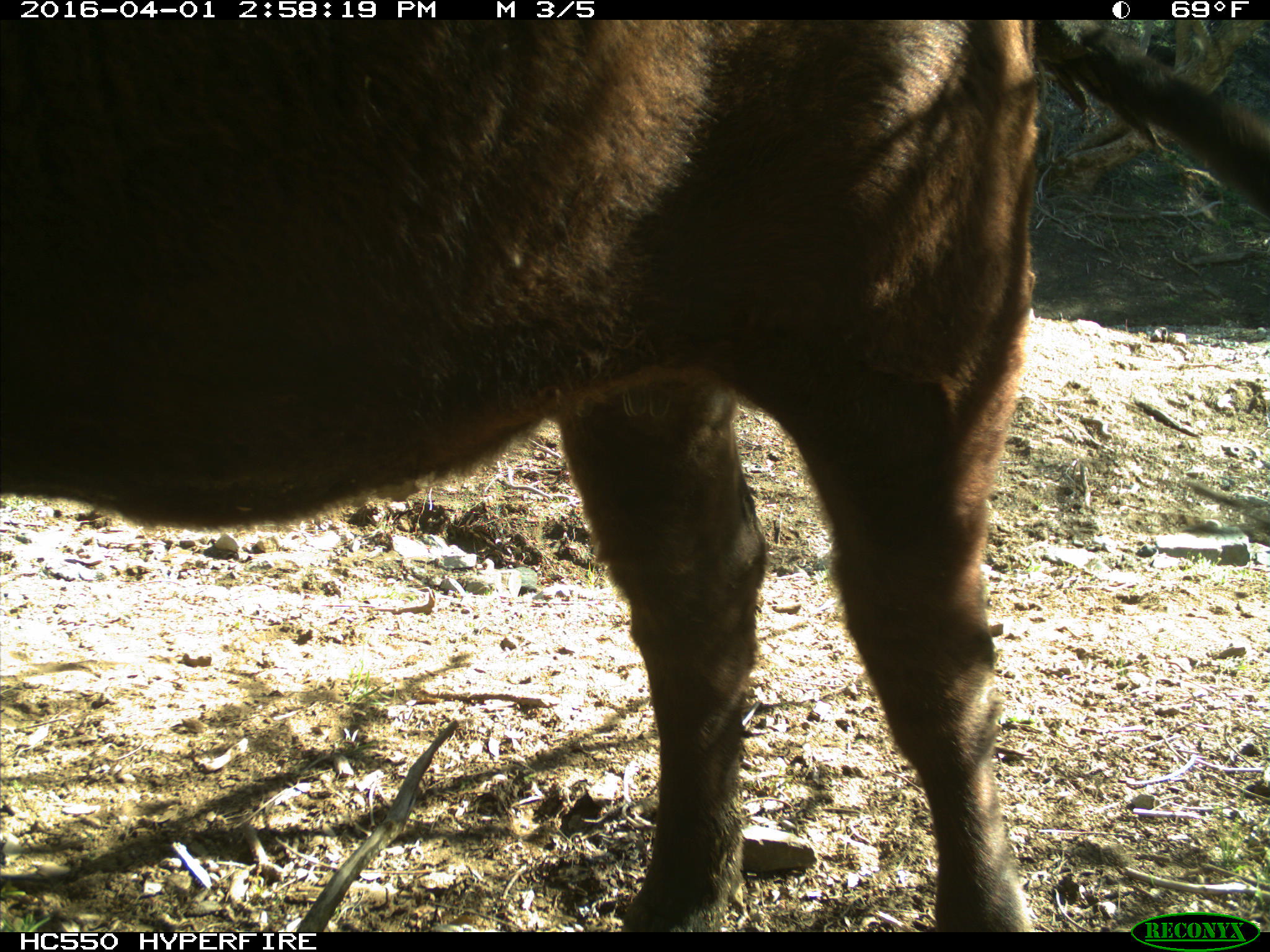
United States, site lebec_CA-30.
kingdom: Animalia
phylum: Chordata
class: Mammalia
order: Artiodactyla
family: Bovidae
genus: Bos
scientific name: Bos taurus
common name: domestic cow